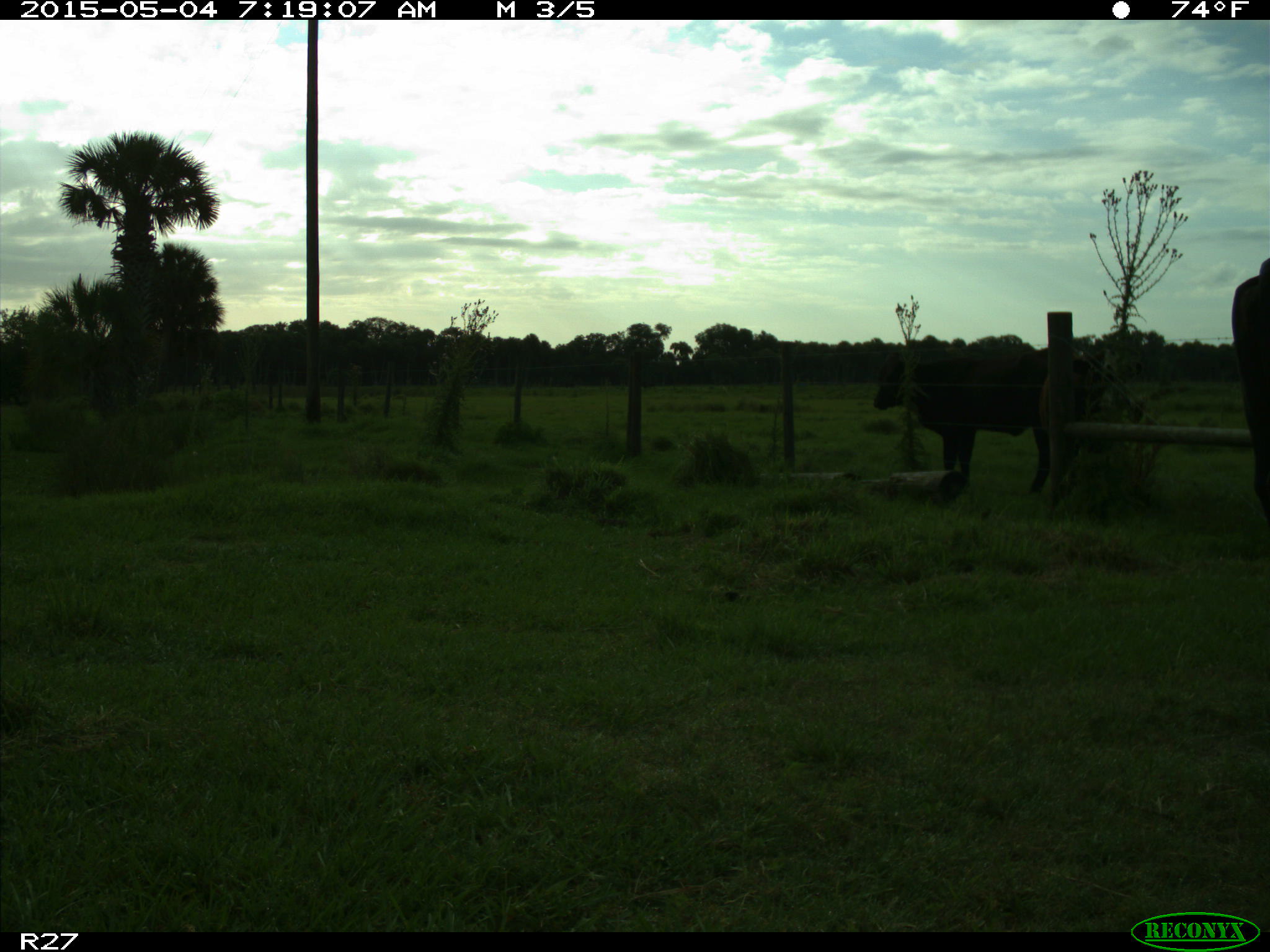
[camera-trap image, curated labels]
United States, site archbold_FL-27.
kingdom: Animalia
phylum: Chordata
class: Mammalia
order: Artiodactyla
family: Bovidae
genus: Bos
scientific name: Bos taurus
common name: domestic cow